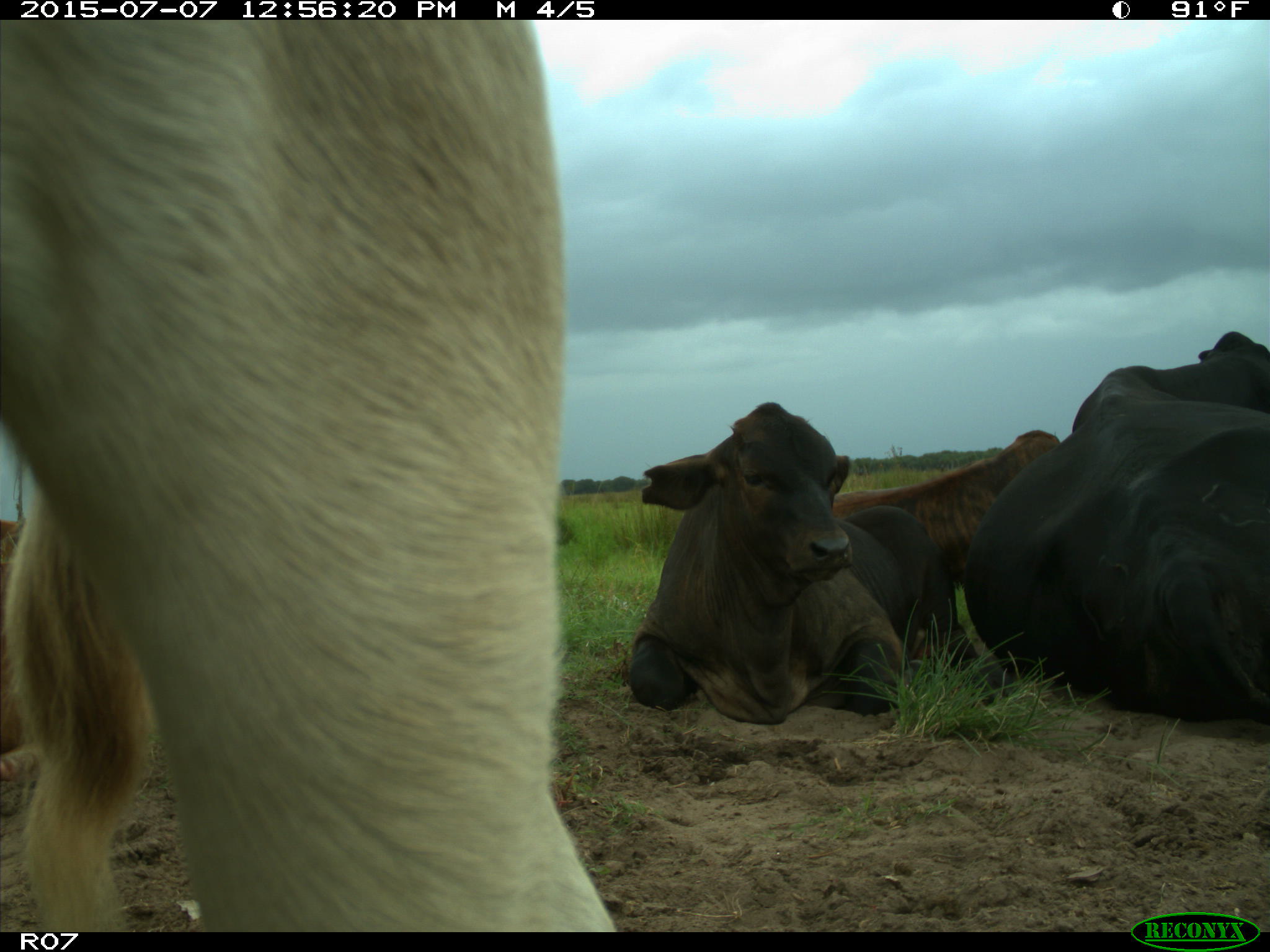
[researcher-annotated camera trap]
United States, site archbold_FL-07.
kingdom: Animalia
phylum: Chordata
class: Mammalia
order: Artiodactyla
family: Bovidae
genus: Bos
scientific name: Bos taurus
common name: domestic cow